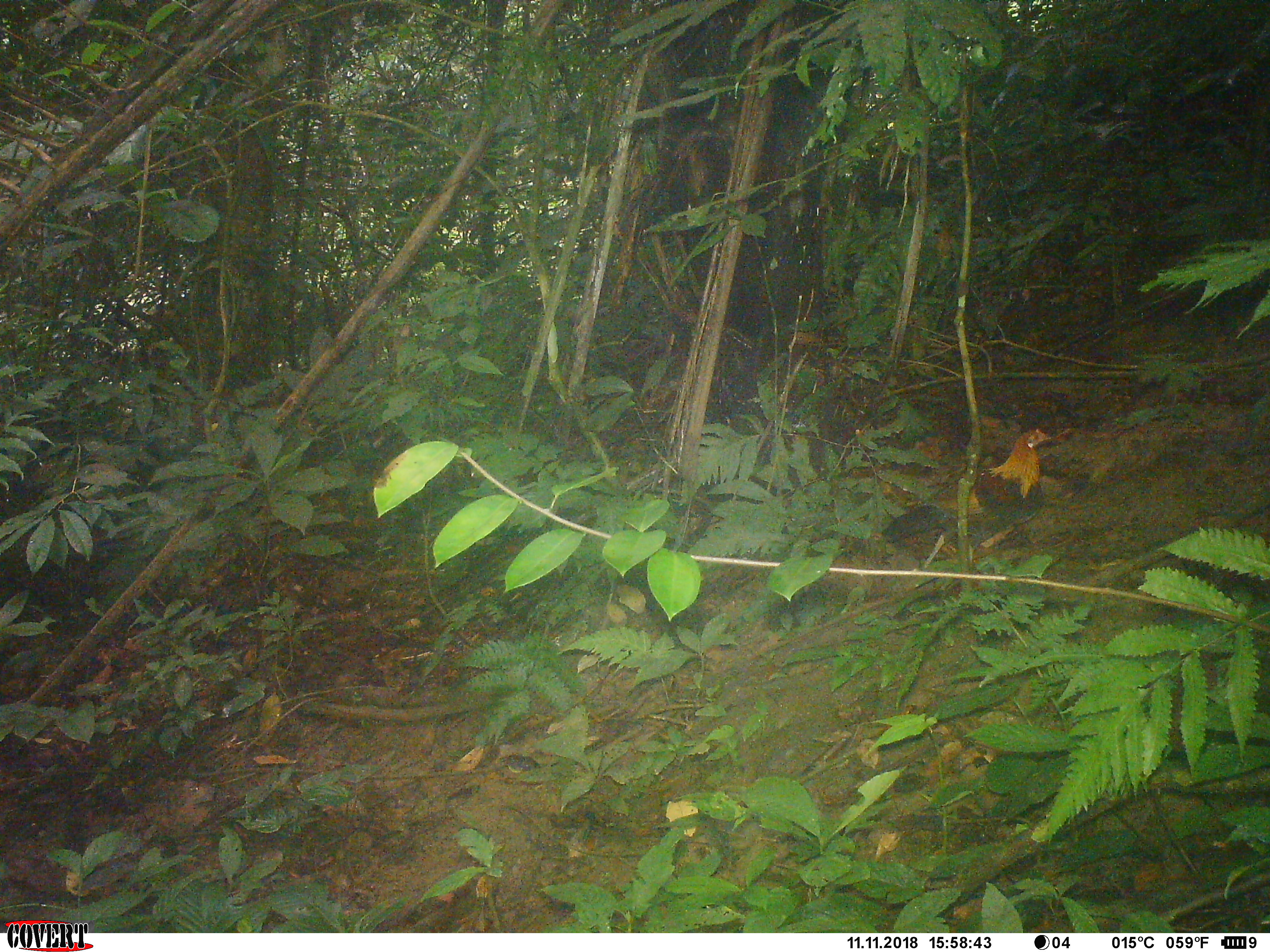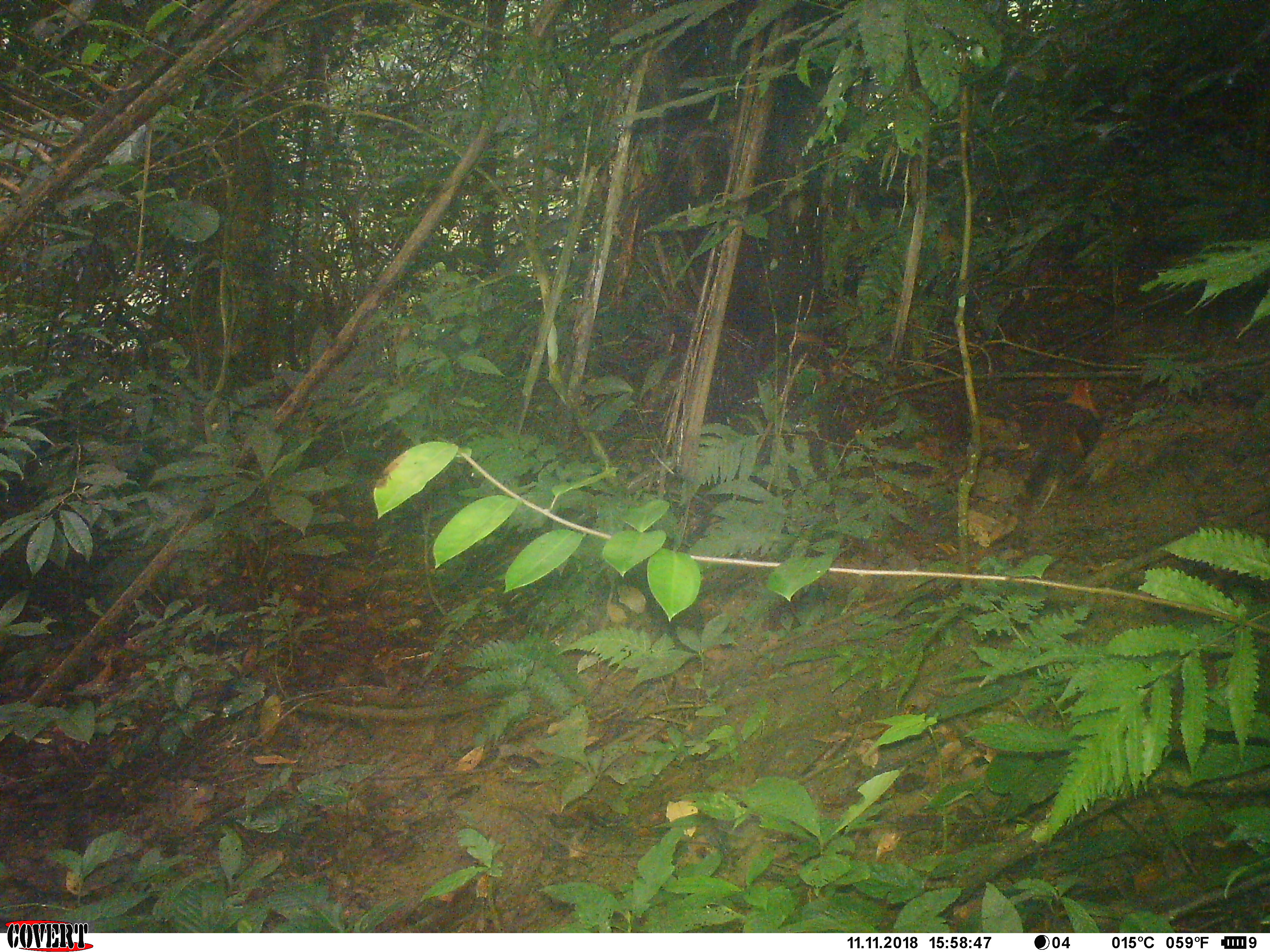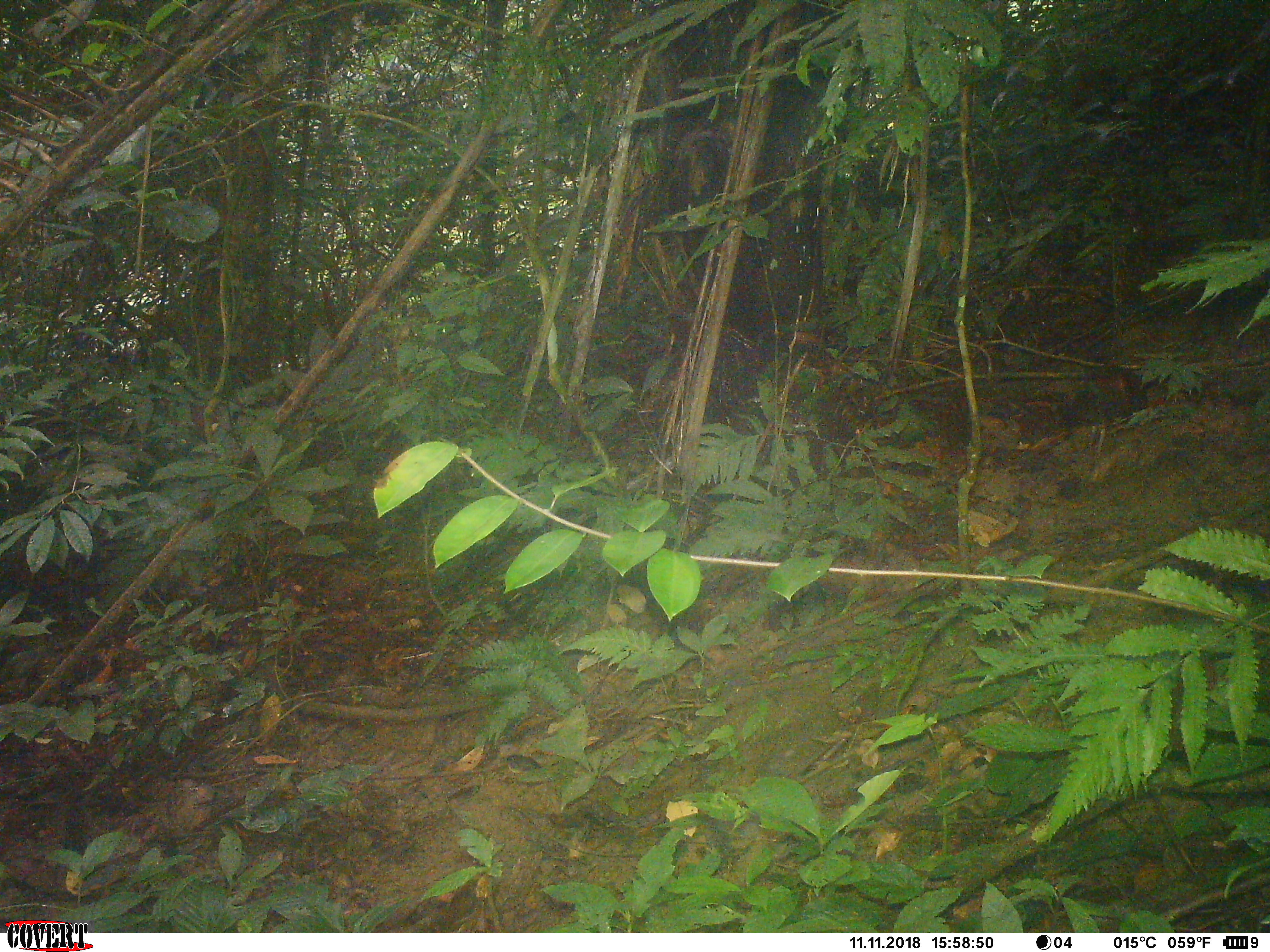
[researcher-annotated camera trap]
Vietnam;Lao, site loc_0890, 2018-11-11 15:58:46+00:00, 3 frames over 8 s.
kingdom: Animalia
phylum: Chordata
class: Aves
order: Galliformes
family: Phasianidae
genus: Gallus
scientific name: Gallus gallus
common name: red junglefowl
Red junglefowl (Gallus gallus). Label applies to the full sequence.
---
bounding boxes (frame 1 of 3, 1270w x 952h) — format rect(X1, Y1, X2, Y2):
red junglefowl: rect(880, 427, 1053, 568)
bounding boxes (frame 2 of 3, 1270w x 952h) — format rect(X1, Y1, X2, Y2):
red junglefowl: rect(1007, 379, 1103, 508)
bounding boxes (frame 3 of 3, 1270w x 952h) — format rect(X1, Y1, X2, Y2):
red junglefowl: rect(1058, 361, 1143, 423)